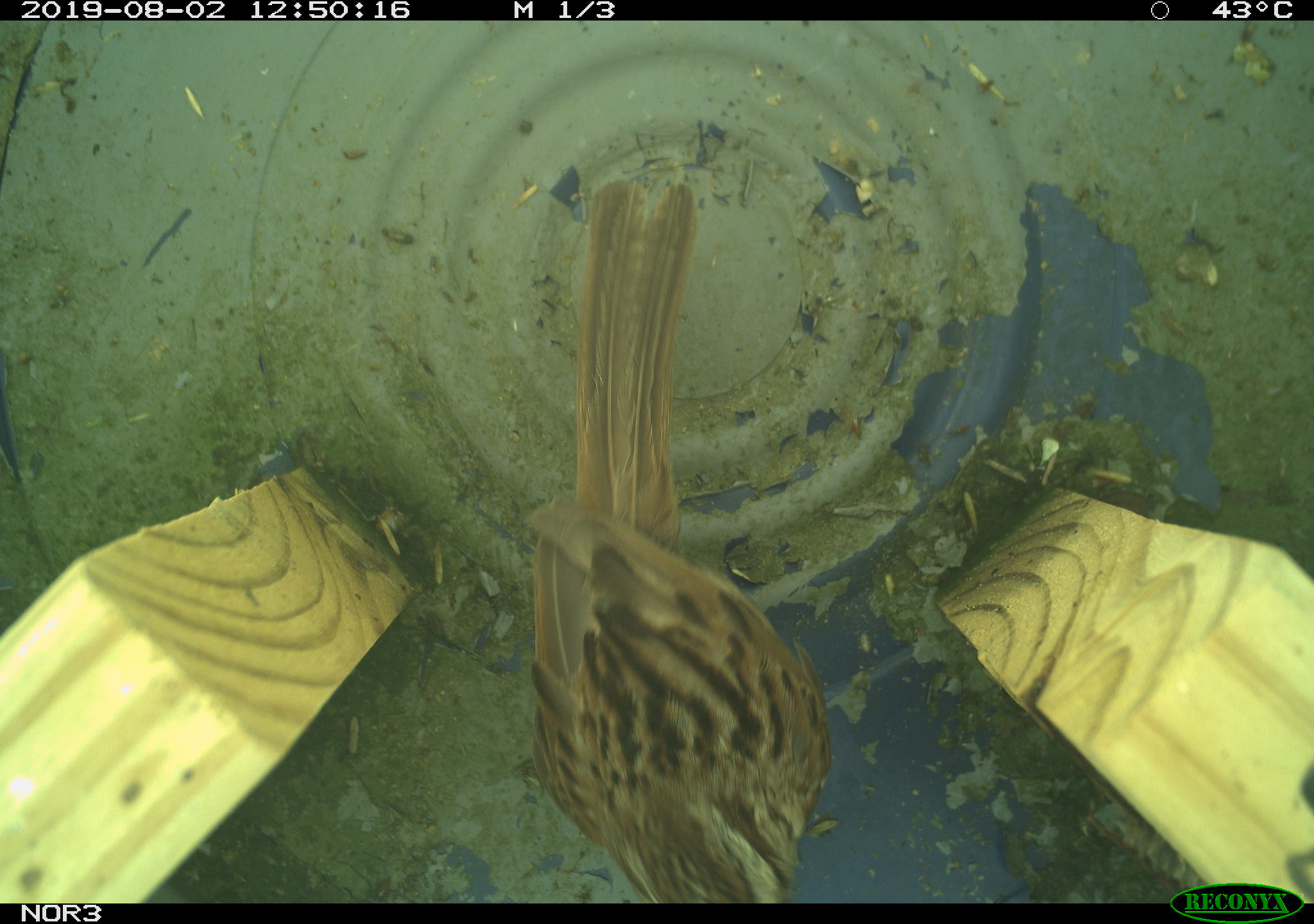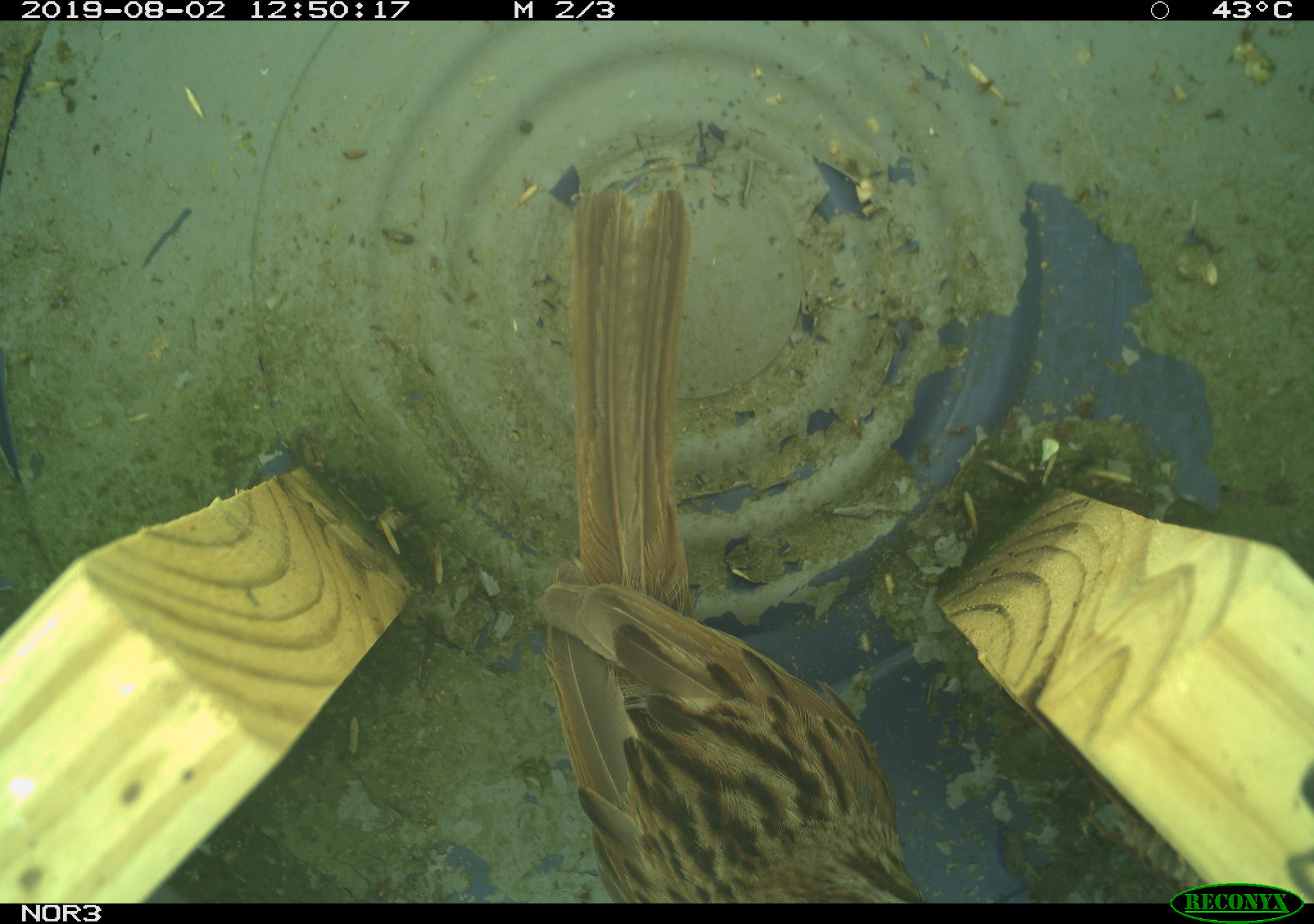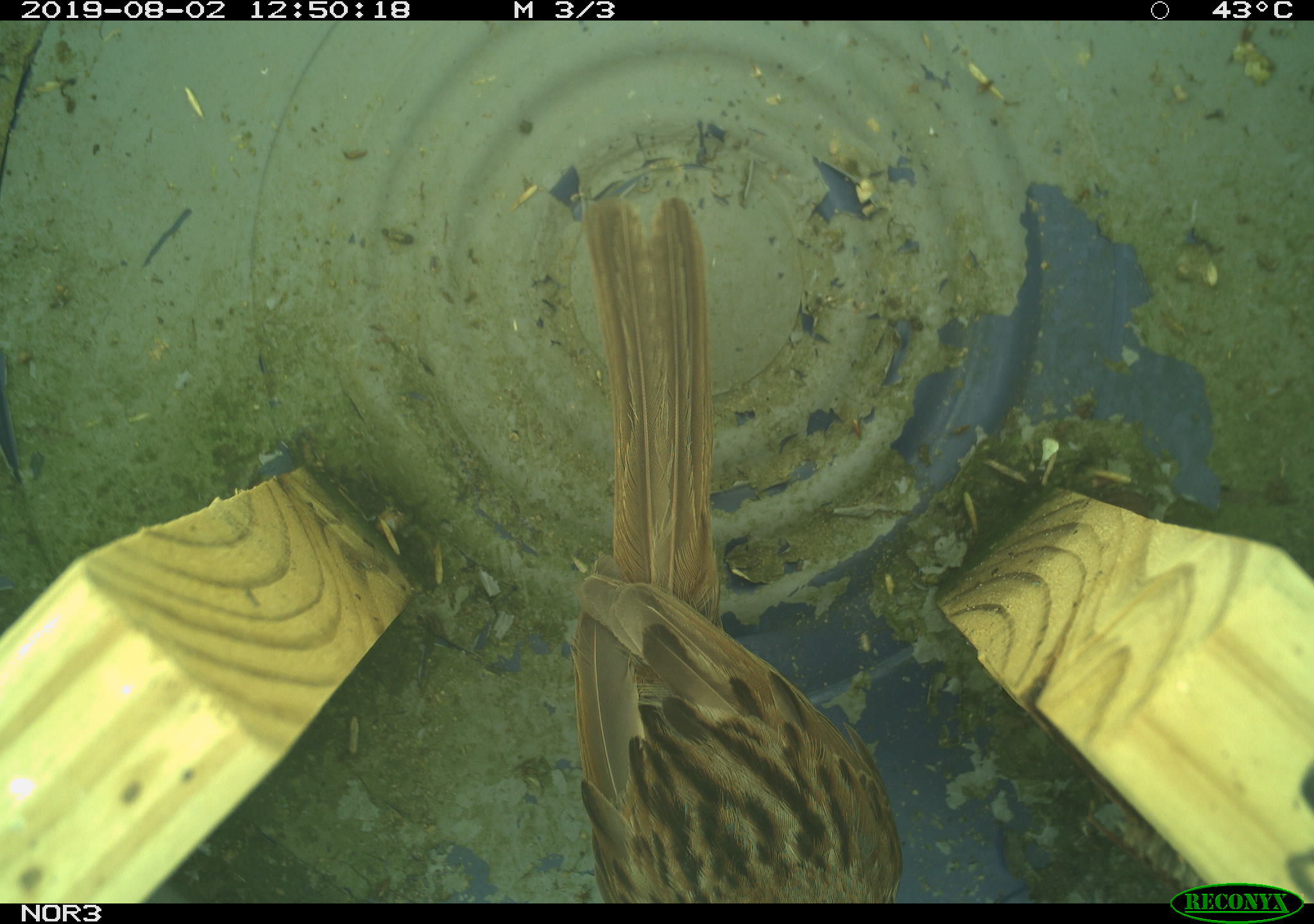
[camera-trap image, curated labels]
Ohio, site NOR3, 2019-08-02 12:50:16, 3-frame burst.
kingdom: Animalia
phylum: Chordata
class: Aves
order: Passeriformes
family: Passerellidae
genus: Melospiza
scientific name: Melospiza melodia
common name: song sparrow